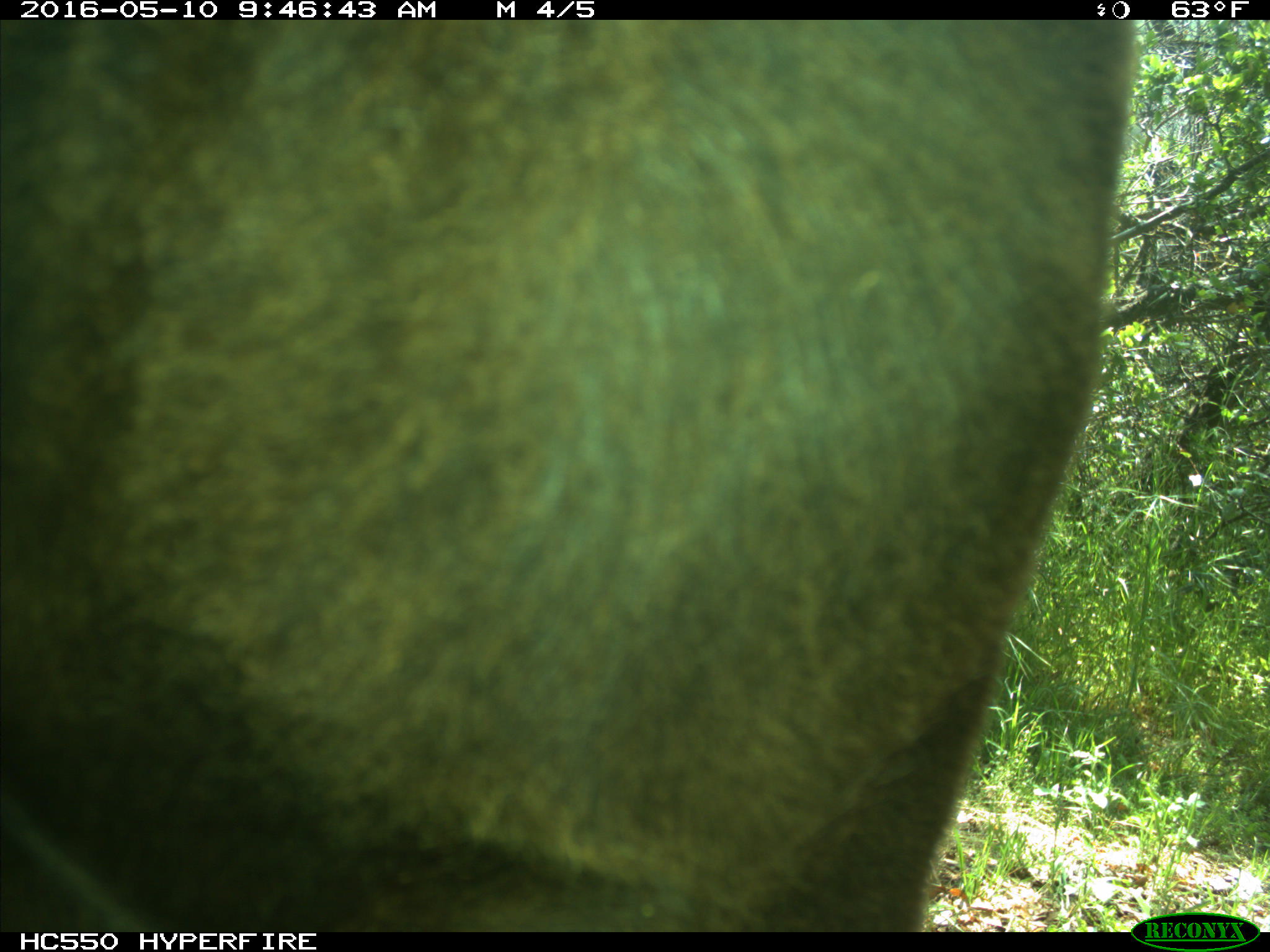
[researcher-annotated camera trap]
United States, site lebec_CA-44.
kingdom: Animalia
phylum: Chordata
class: Mammalia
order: Artiodactyla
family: Bovidae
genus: Bos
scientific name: Bos taurus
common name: domestic cow